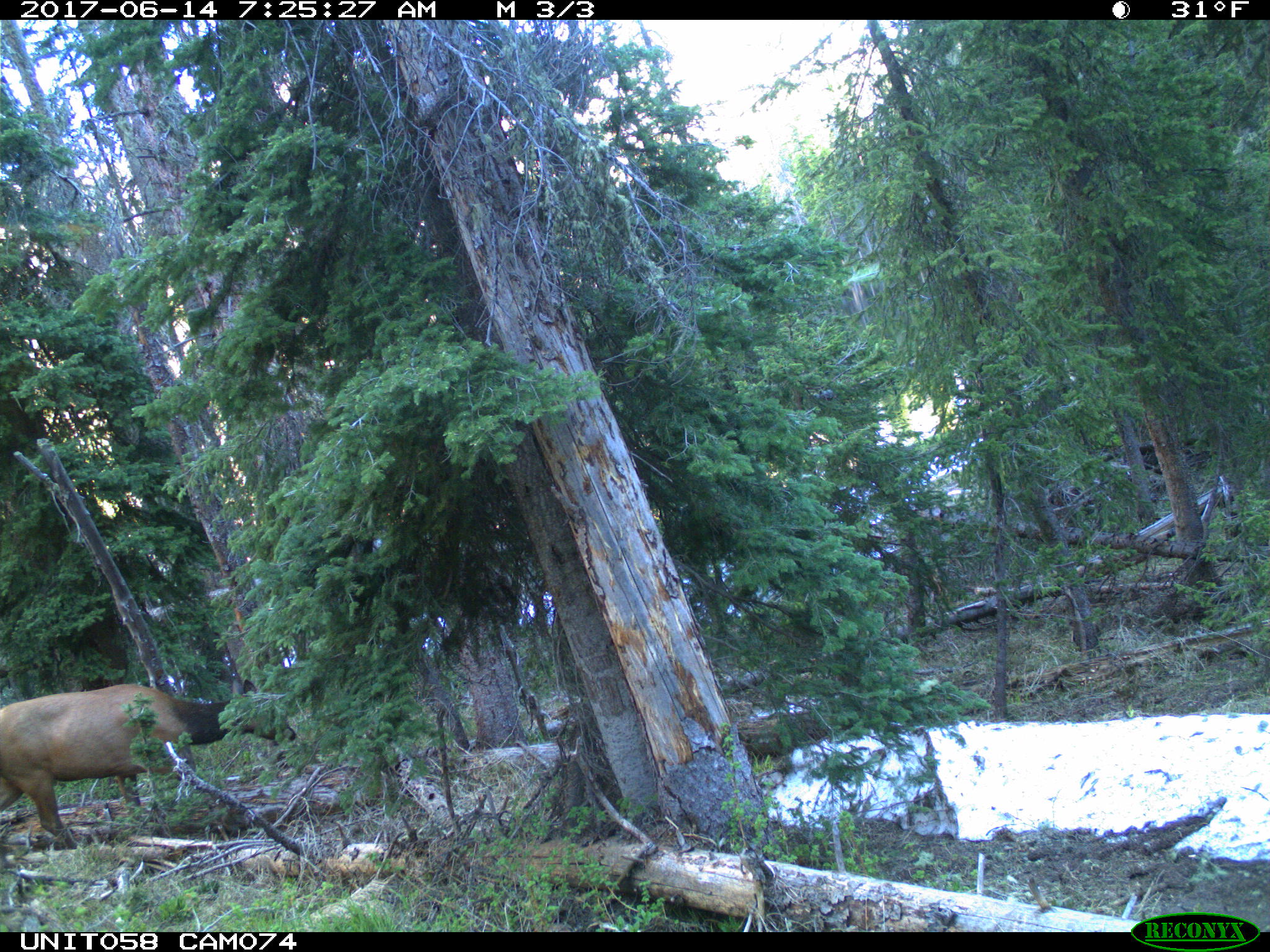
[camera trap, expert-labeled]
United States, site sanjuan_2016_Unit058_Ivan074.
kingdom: Animalia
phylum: Chordata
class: Mammalia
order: Artiodactyla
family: Cervidae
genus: Cervus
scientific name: Cervus elaphus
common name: red deer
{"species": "Cervus elaphus (red deer)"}